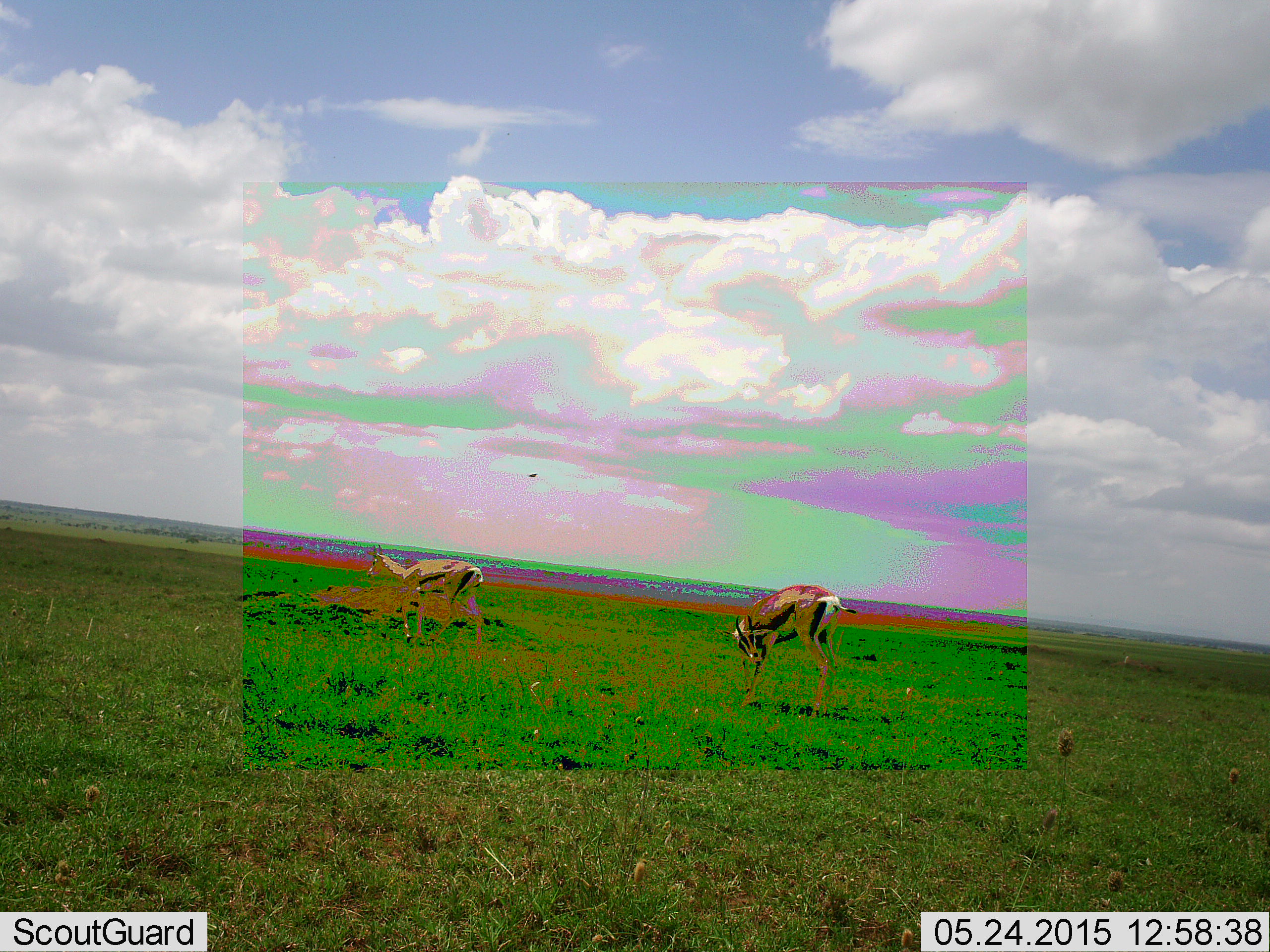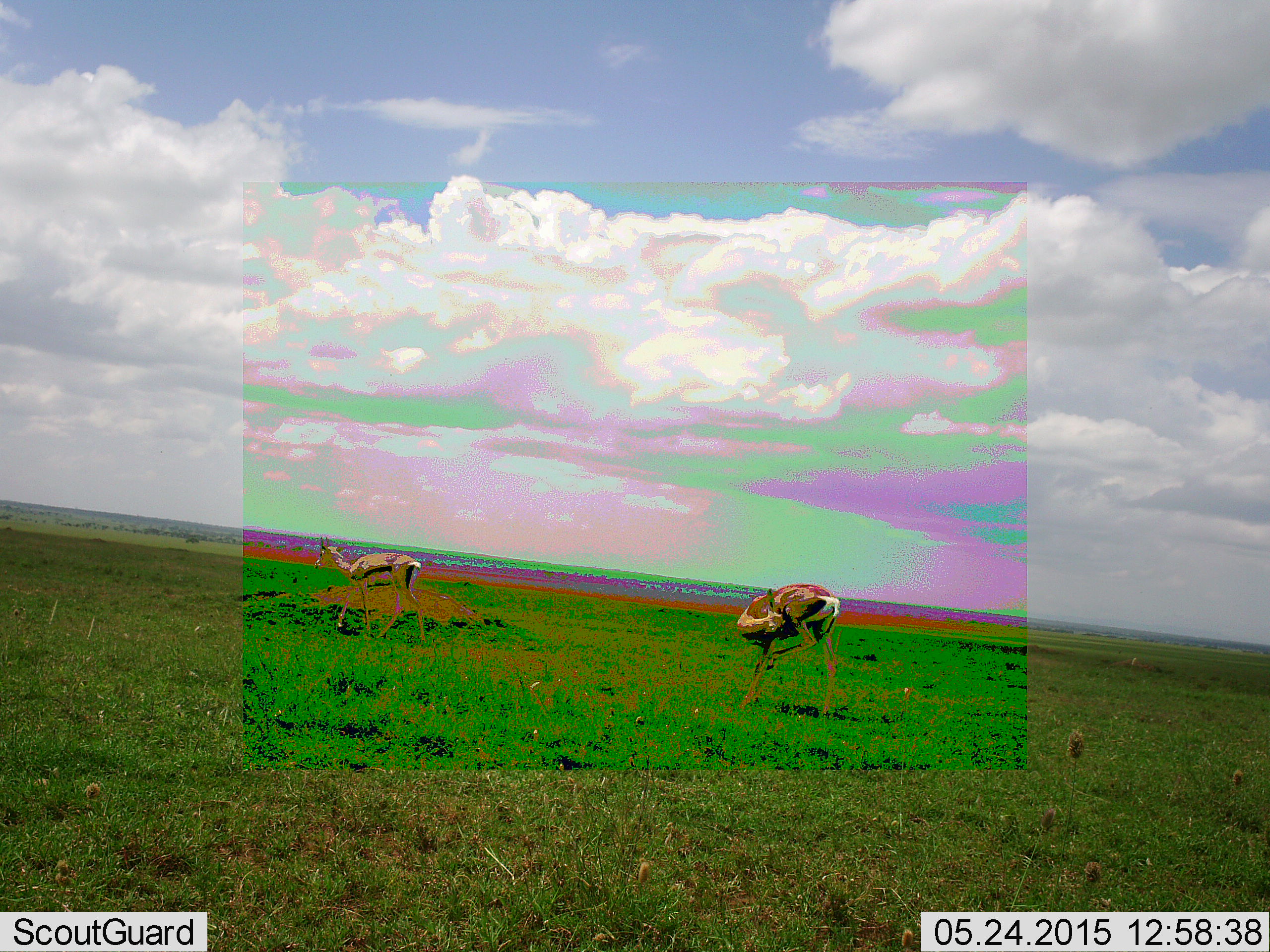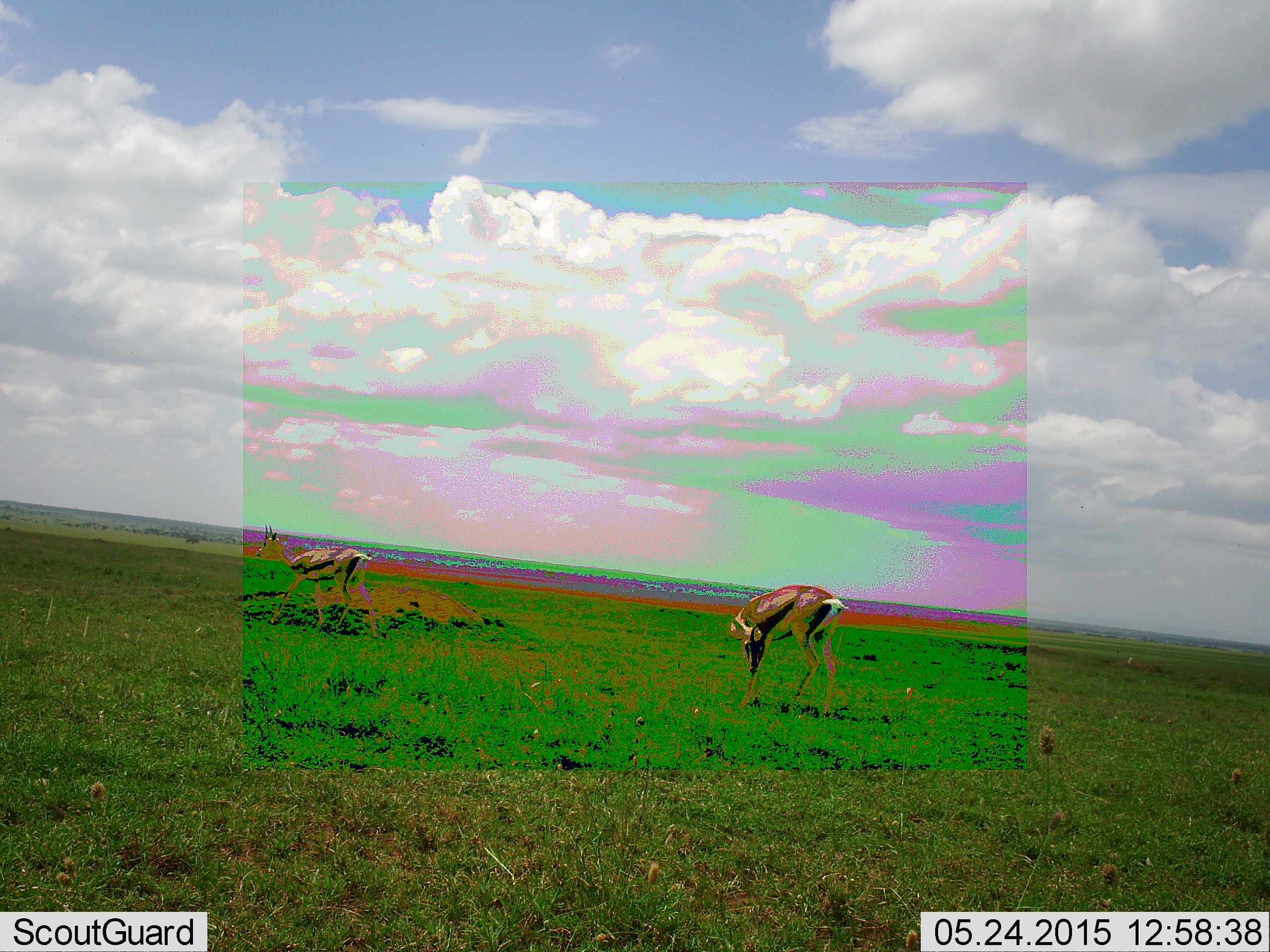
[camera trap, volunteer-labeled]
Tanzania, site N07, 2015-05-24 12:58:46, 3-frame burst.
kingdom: Animalia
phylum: Chordata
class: Mammalia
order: Artiodactyla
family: Bovidae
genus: Eudorcas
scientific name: Eudorcas thomsonii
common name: thomson's gazelle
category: gazellethomsons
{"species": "gazellethomsons (thomson's gazelle) (Eudorcas thomsonii)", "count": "2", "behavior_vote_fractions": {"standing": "80%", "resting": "10%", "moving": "50%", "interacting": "0%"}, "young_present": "0%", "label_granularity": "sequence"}